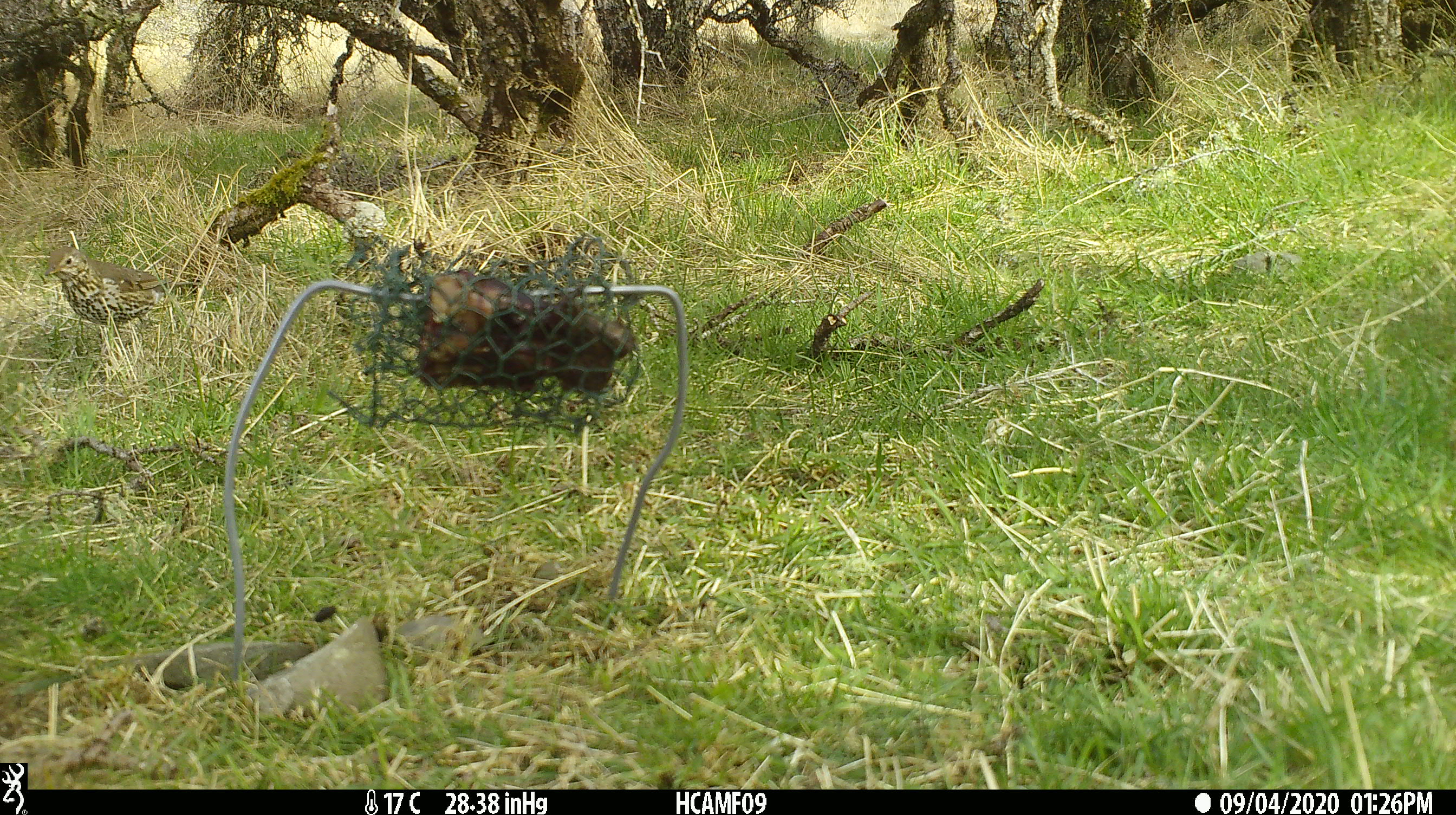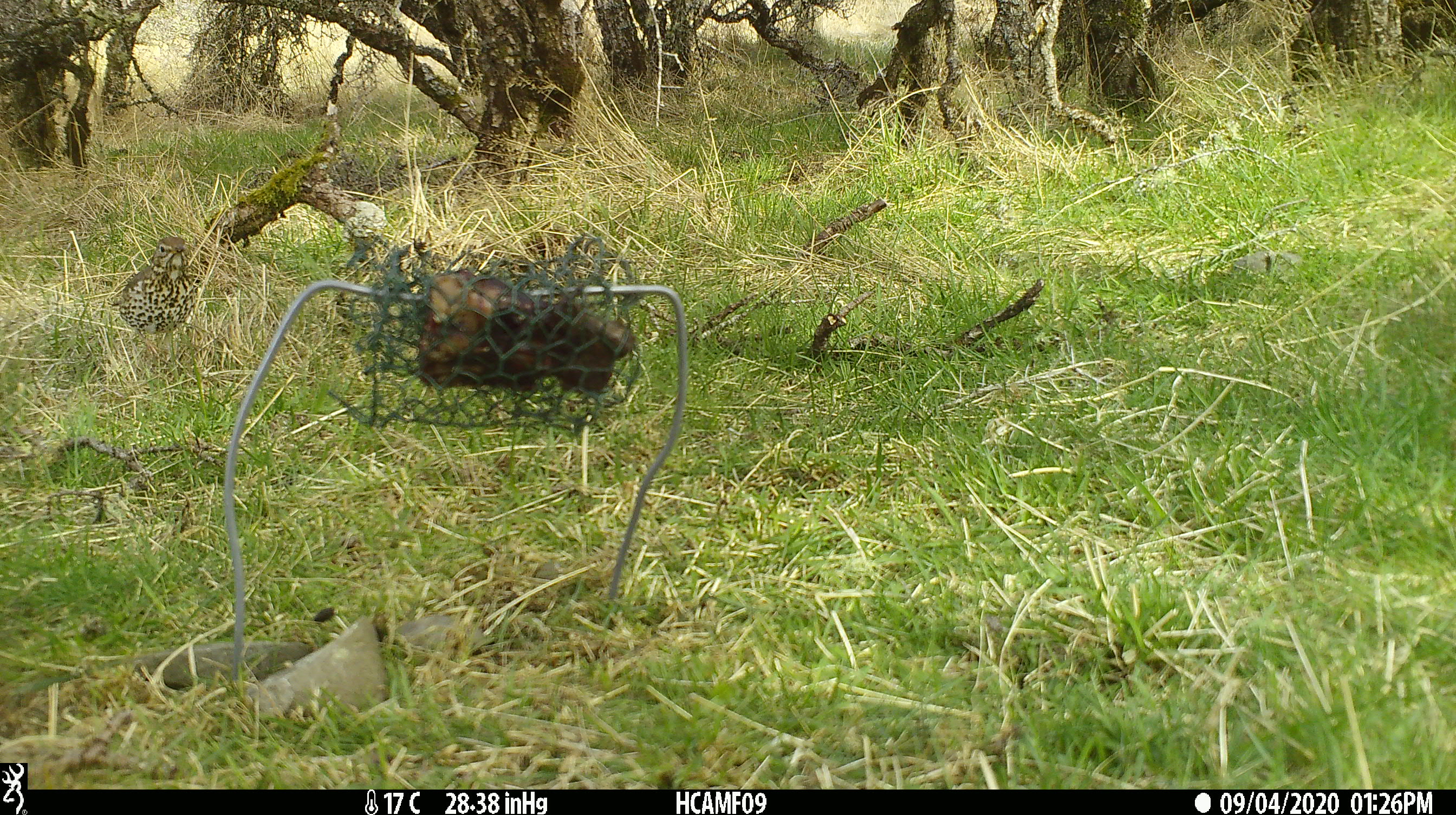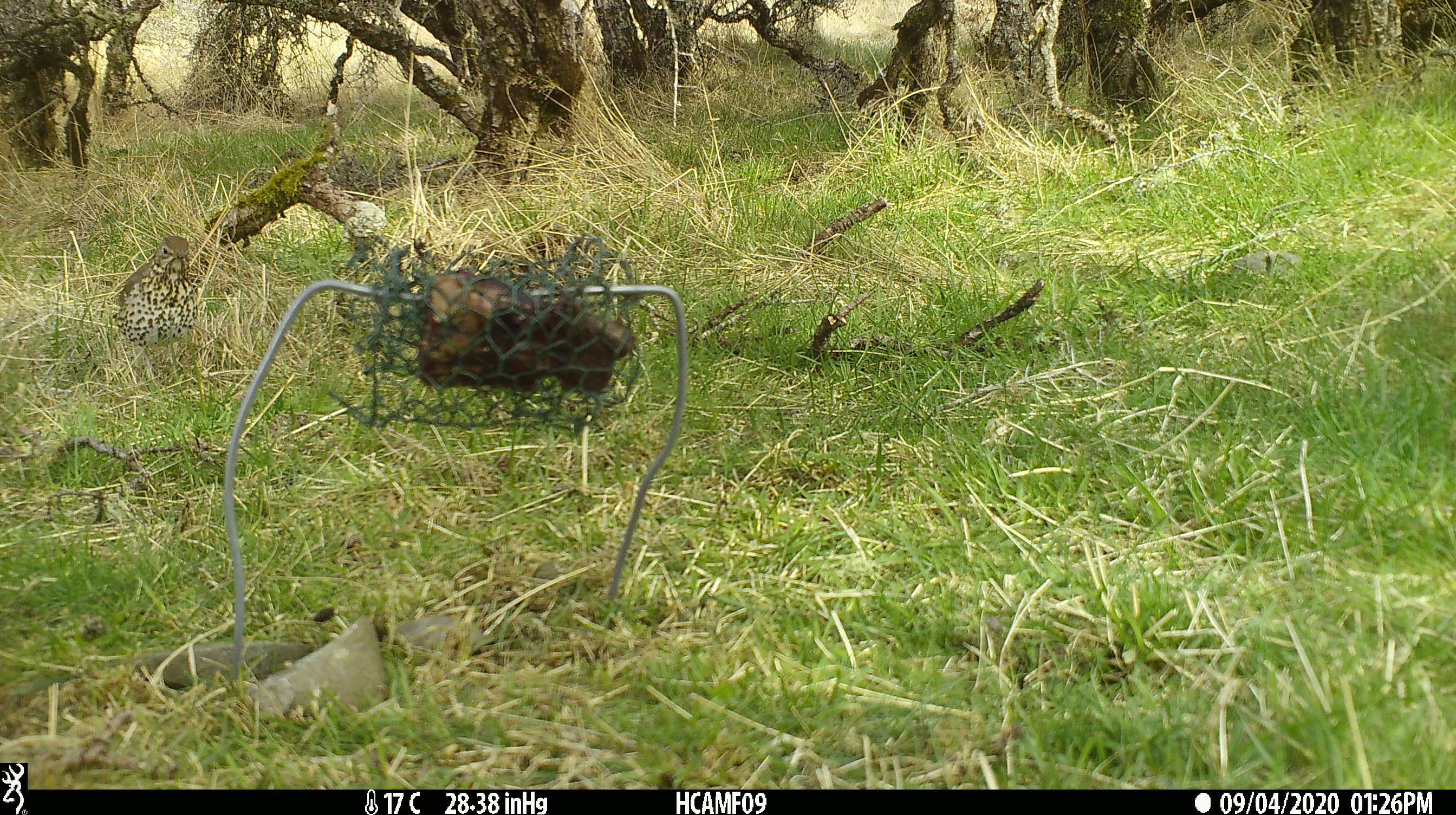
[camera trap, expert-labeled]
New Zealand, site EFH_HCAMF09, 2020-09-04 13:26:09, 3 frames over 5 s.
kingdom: Animalia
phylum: Chordata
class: Aves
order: Passeriformes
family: Turdidae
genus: Turdus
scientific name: Turdus philomelos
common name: song thrush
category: thrush